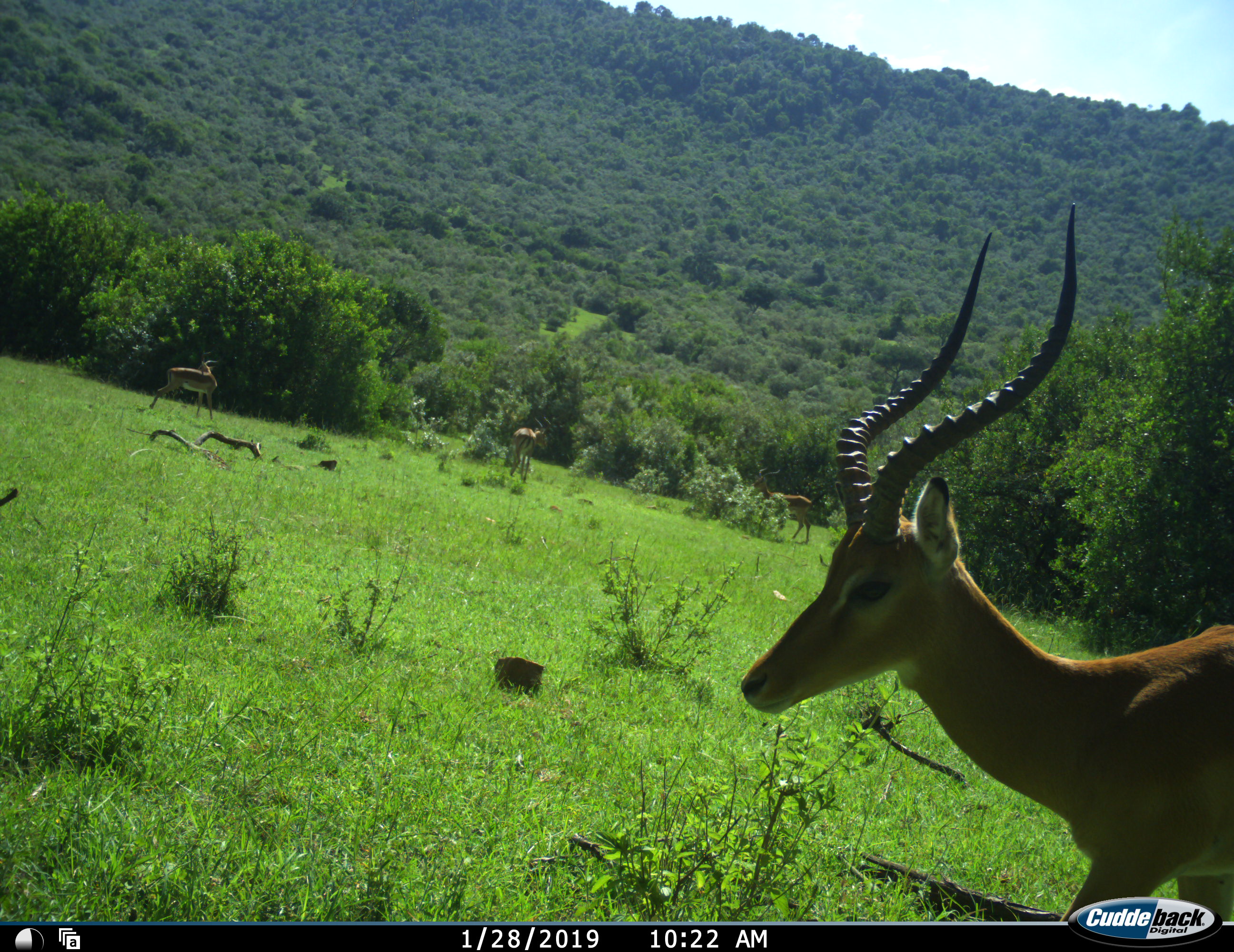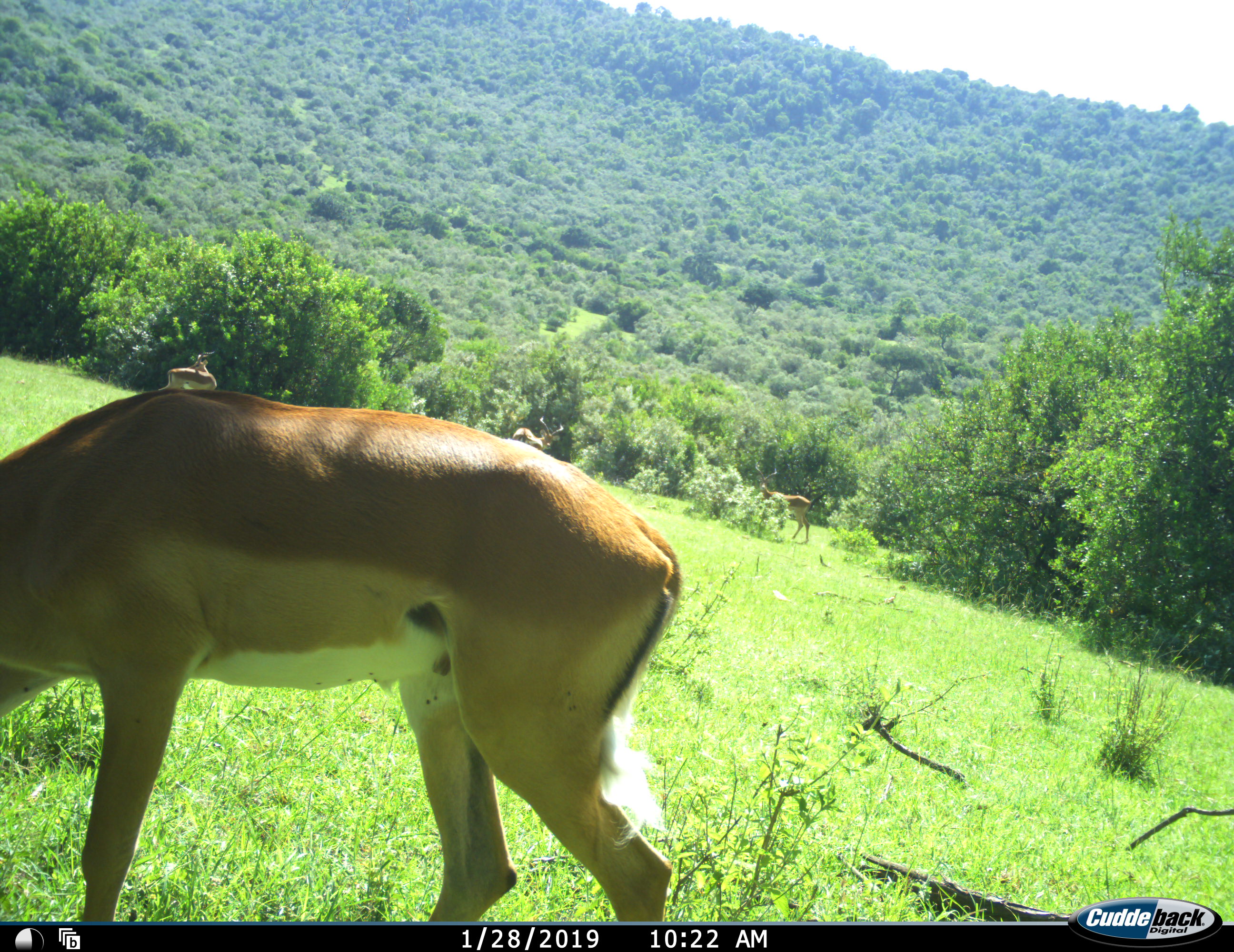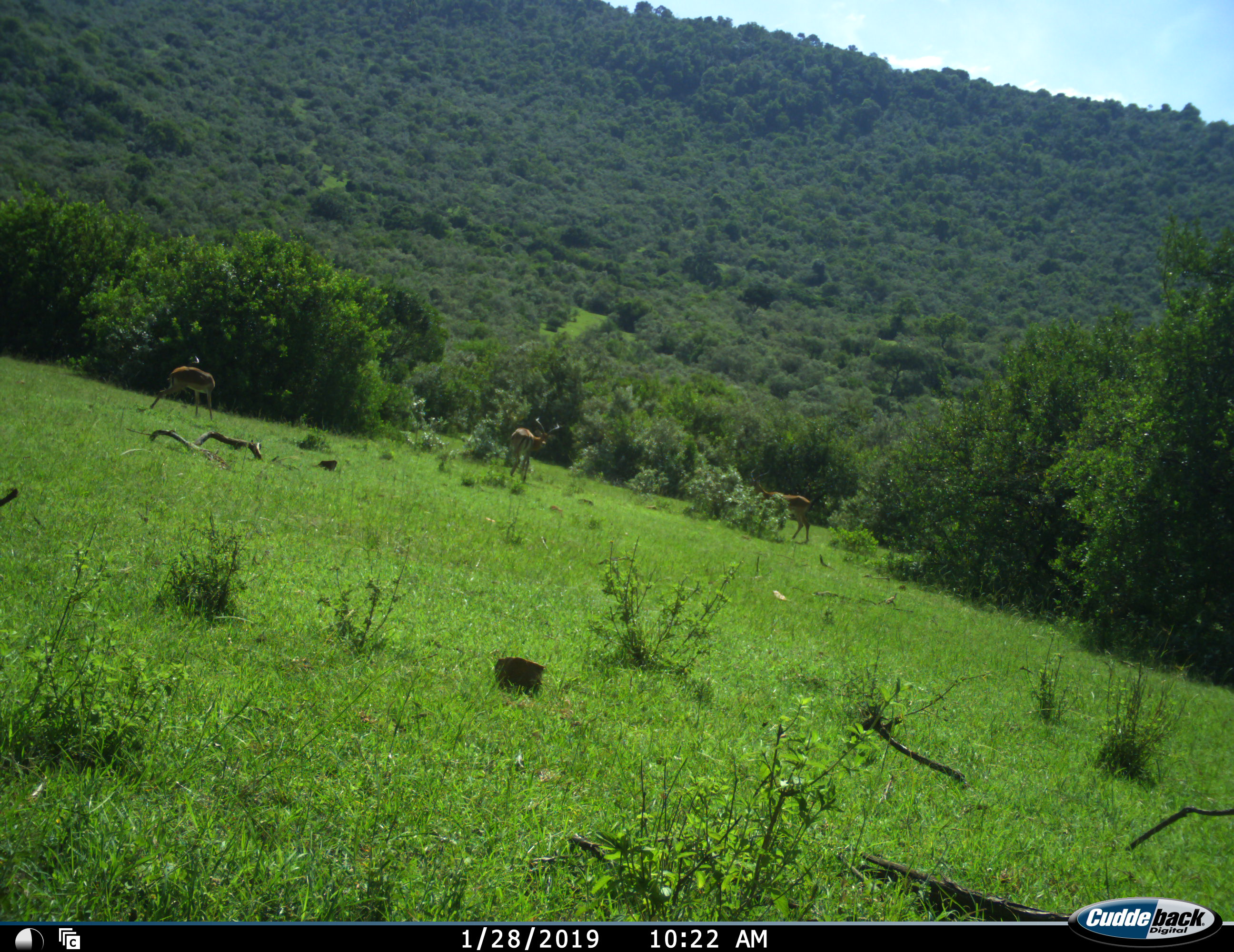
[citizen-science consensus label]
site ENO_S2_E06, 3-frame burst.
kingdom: Animalia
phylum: Chordata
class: Mammalia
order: Artiodactyla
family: Bovidae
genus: Aepyceros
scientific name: Aepyceros melampus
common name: impala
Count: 4.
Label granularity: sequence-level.